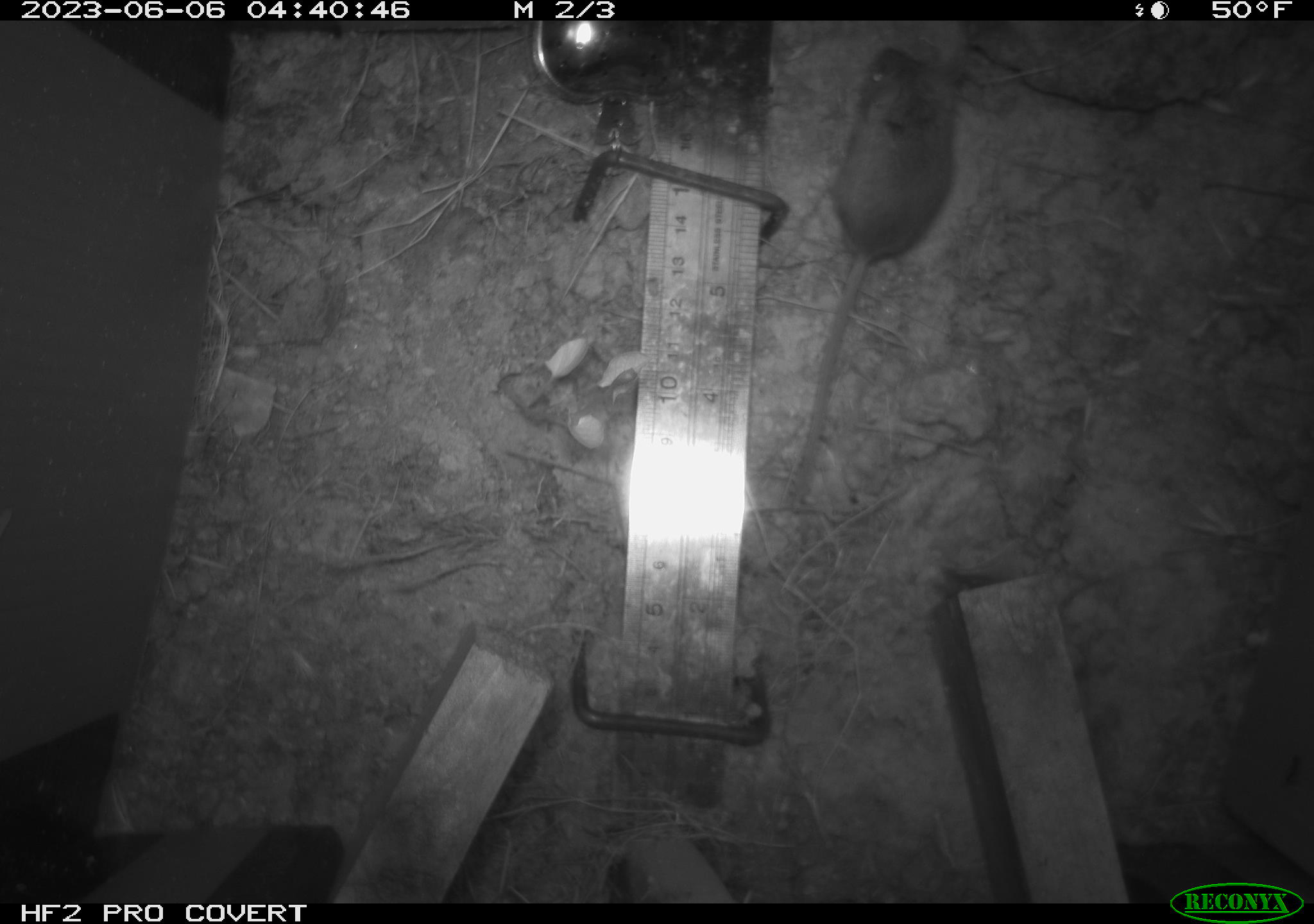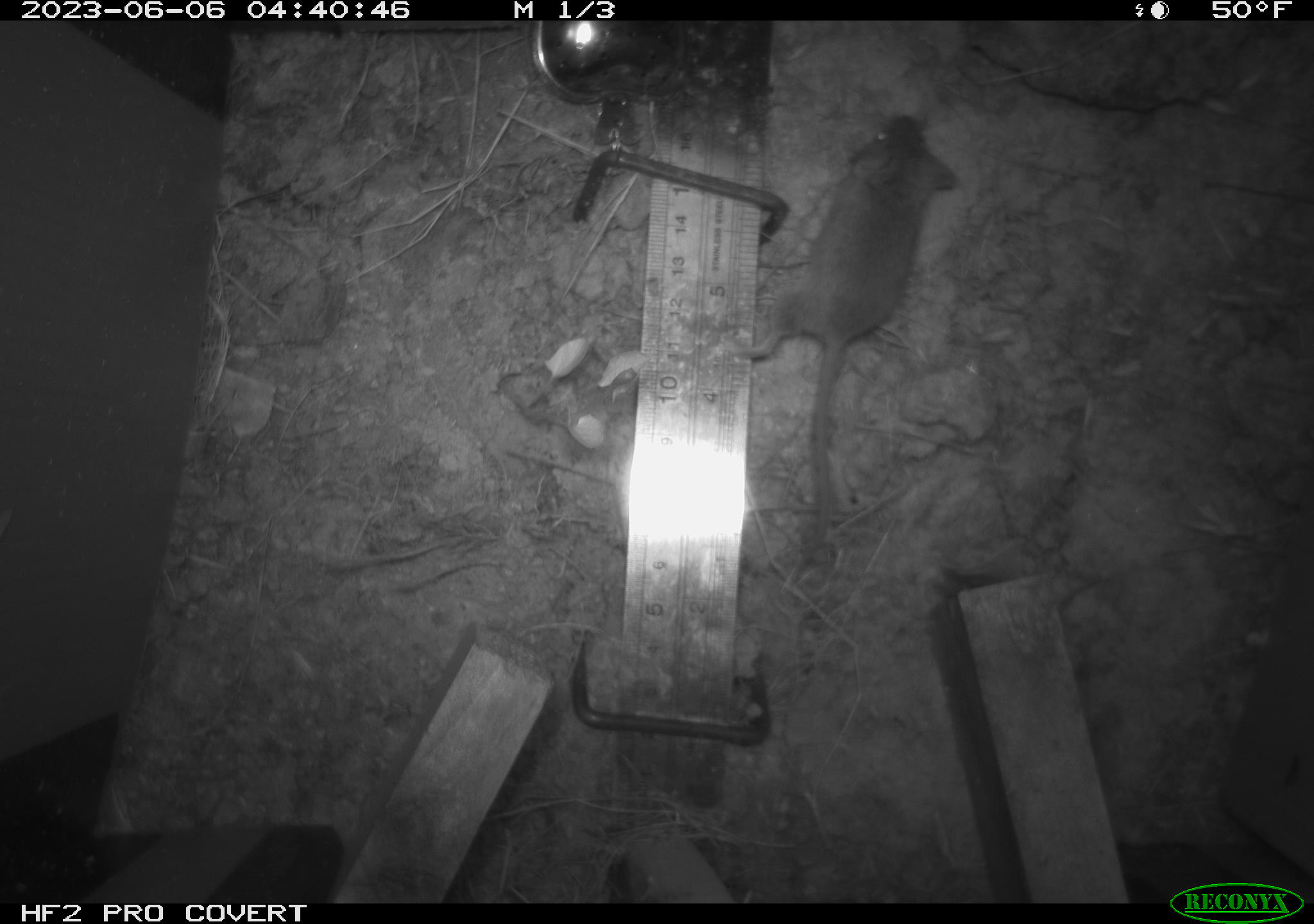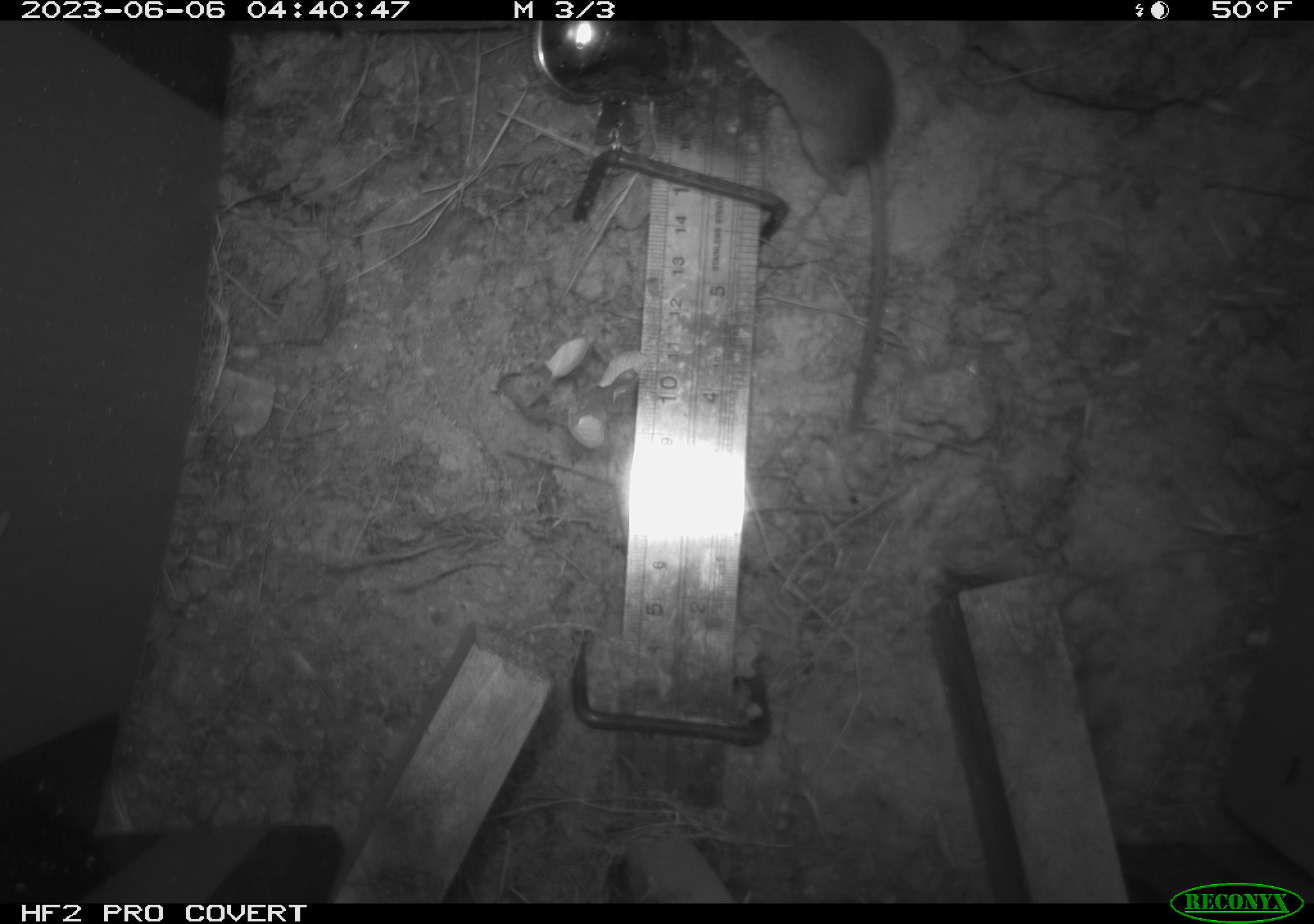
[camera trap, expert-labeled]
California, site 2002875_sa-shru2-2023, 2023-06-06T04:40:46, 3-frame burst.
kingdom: Animalia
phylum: Chordata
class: Mammalia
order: Rodentia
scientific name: Rodentia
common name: mouse species